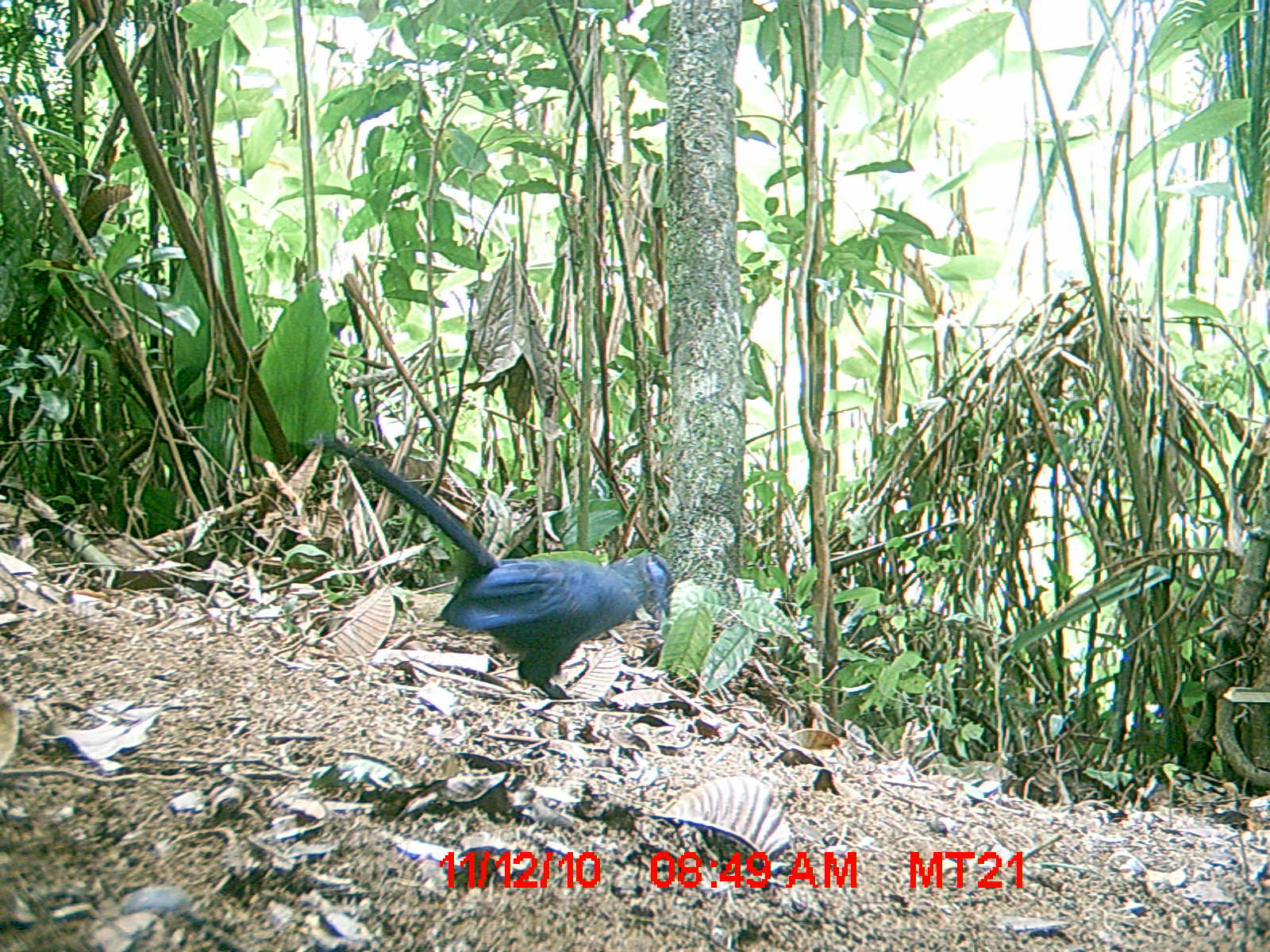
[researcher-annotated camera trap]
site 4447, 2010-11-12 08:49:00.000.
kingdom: Animalia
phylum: Chordata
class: Aves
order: Cuculiformes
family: Cuculidae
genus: Coua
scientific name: Coua caerulea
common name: blue coua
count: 1